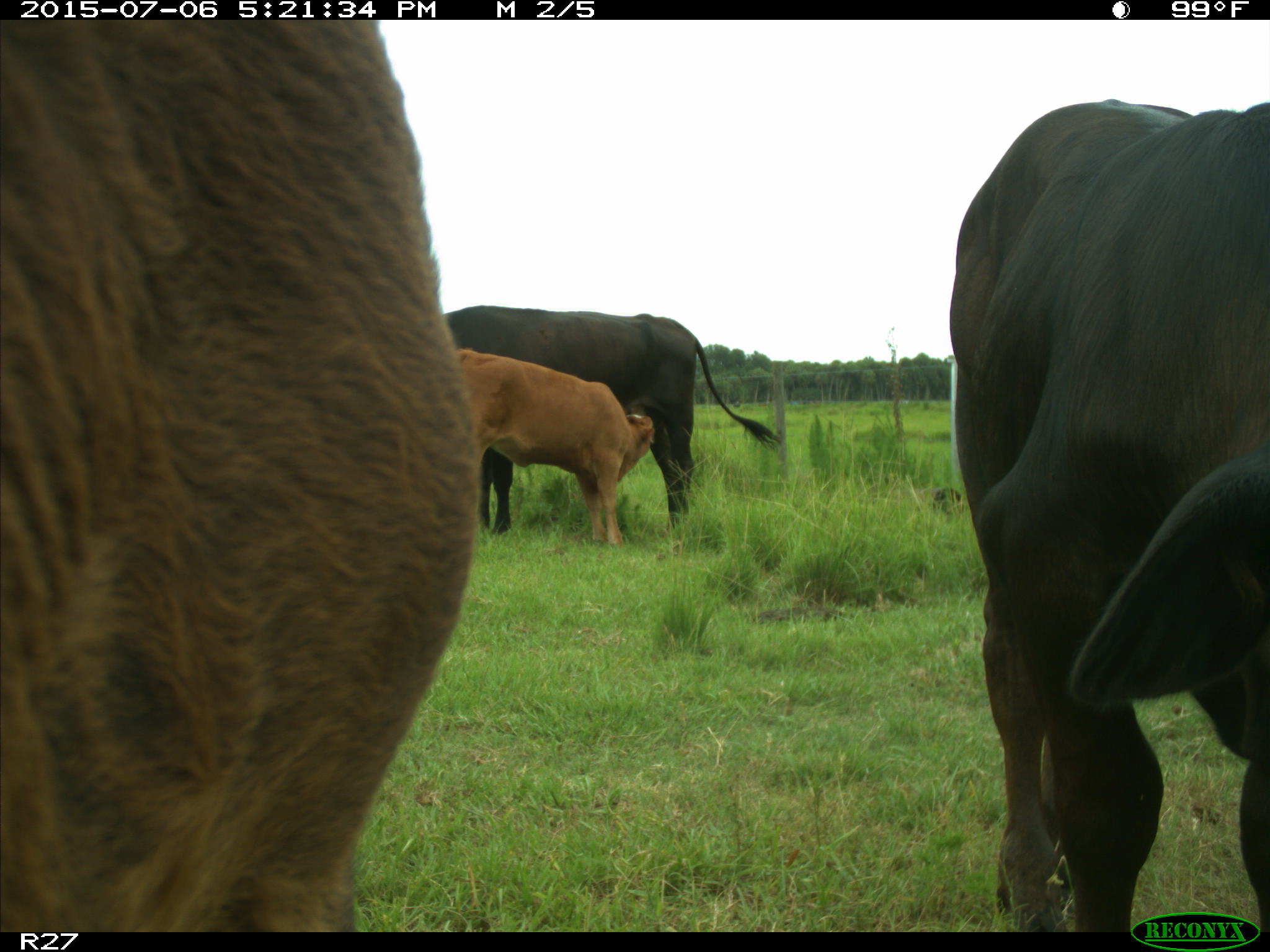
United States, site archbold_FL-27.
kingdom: Animalia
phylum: Chordata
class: Mammalia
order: Artiodactyla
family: Bovidae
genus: Bos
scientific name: Bos taurus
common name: domestic cow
Bos taurus (domestic cow).